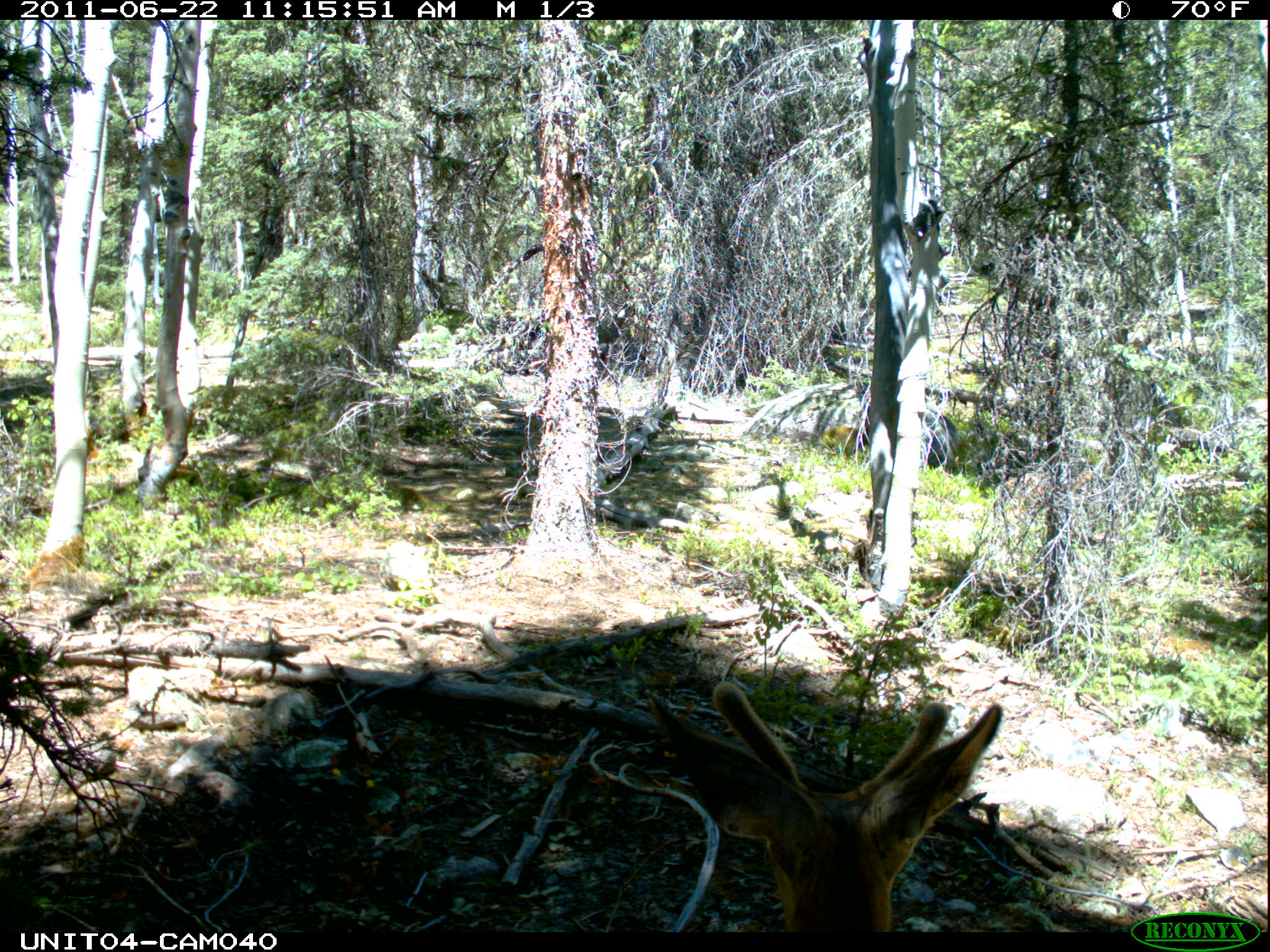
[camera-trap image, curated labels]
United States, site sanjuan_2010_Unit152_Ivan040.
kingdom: Animalia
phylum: Chordata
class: Mammalia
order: Artiodactyla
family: Cervidae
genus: Odocoileus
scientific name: Odocoileus hemionus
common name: mule deer